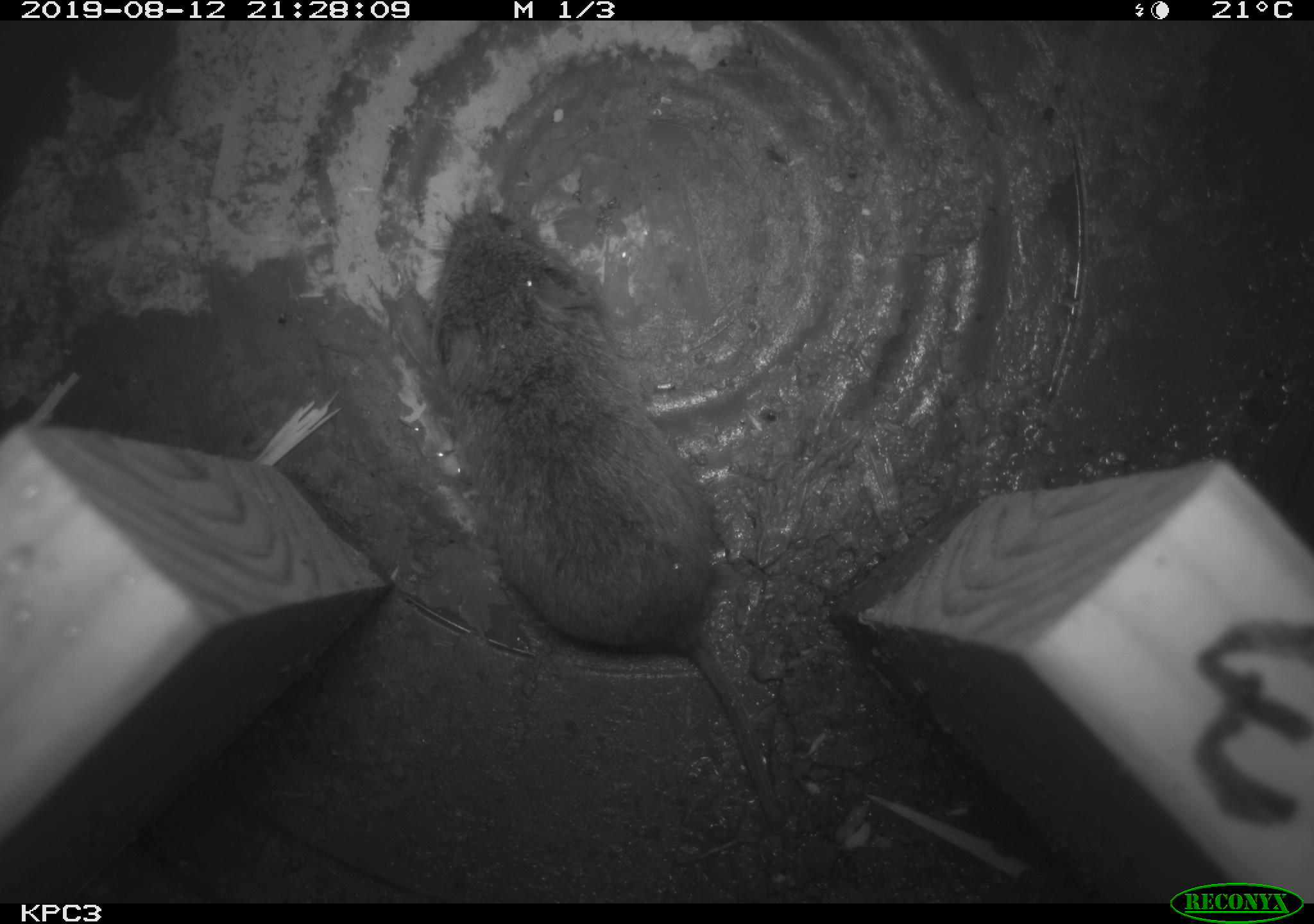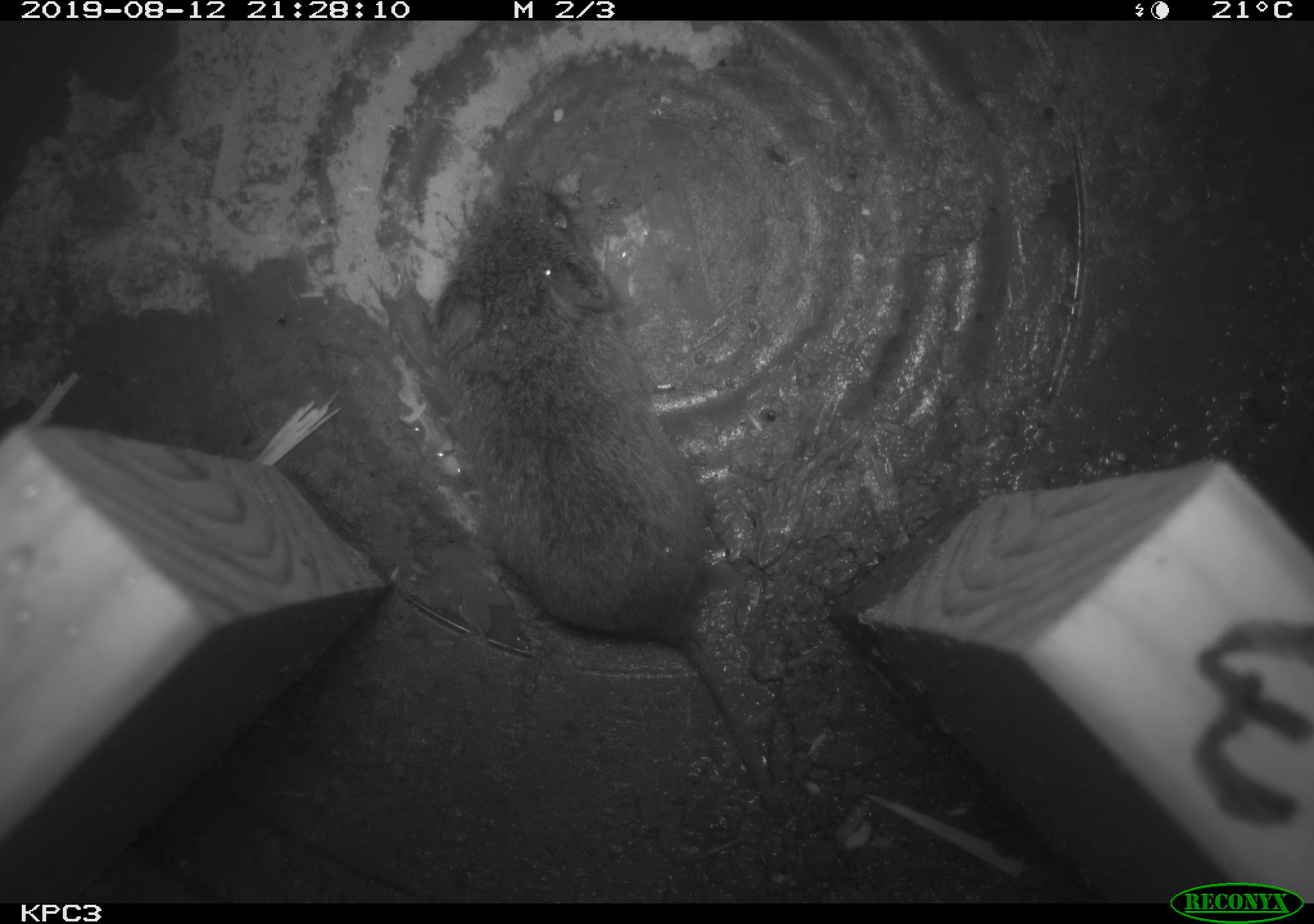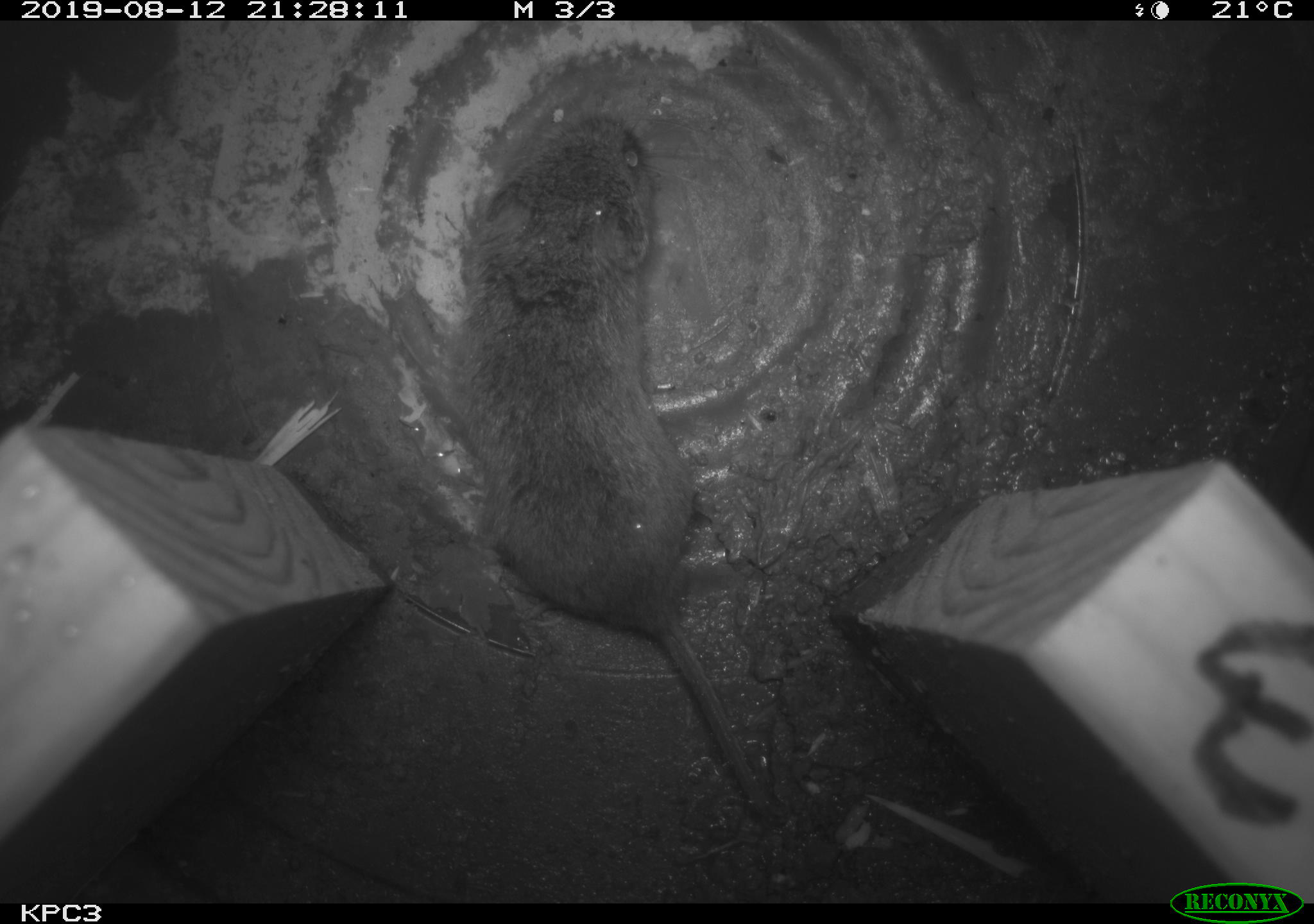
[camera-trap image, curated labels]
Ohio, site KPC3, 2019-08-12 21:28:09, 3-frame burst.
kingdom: Animalia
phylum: Chordata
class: Mammalia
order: Rodentia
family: Cricetidae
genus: Microtus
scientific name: Microtus pennsylvanicus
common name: meadow vole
Meadow vole (Microtus pennsylvanicus).